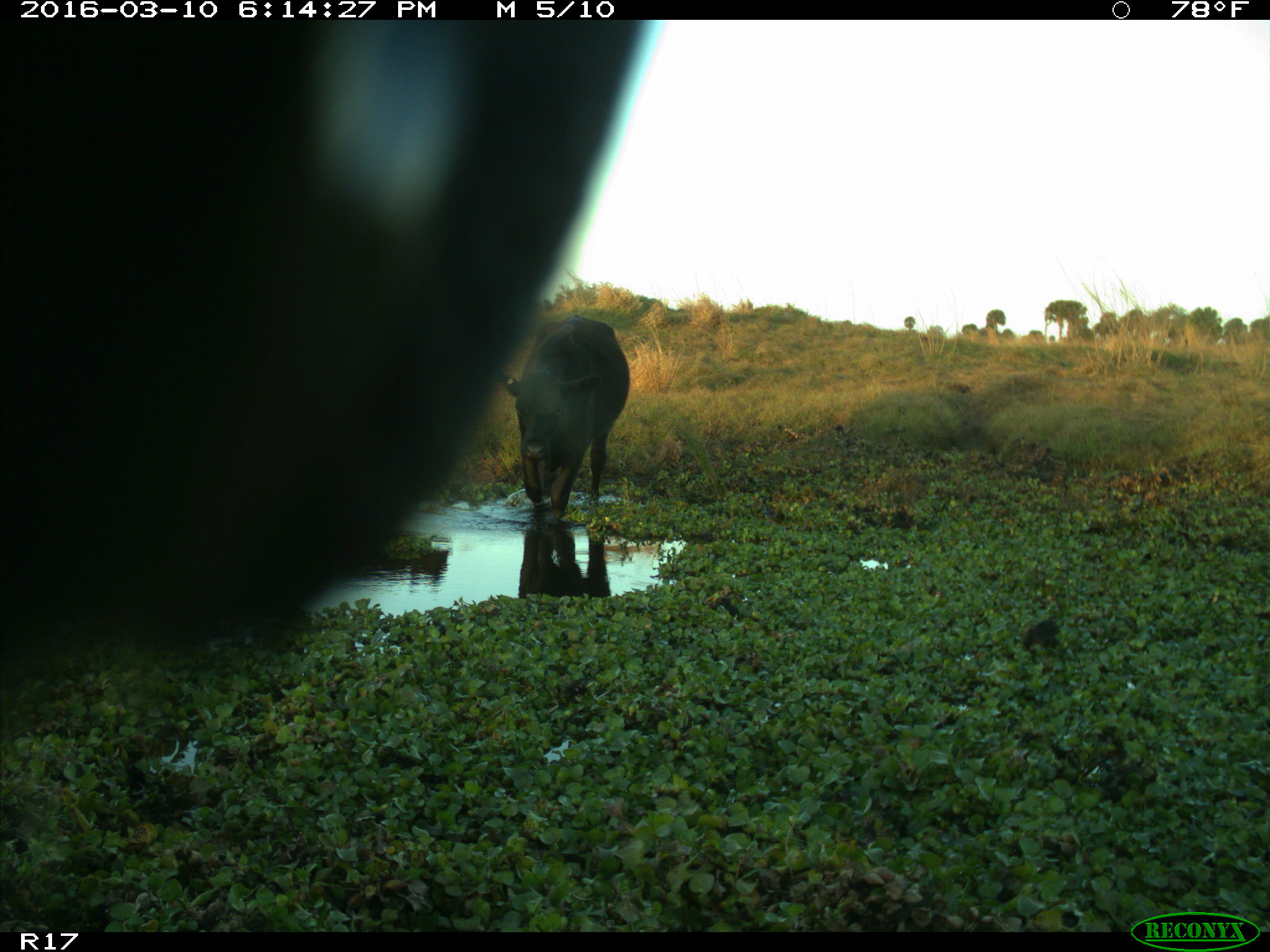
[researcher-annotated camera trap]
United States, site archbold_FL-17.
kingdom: Animalia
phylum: Chordata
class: Mammalia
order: Artiodactyla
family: Bovidae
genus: Bos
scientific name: Bos taurus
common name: domestic cow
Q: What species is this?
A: Bos taurus (domestic cow).